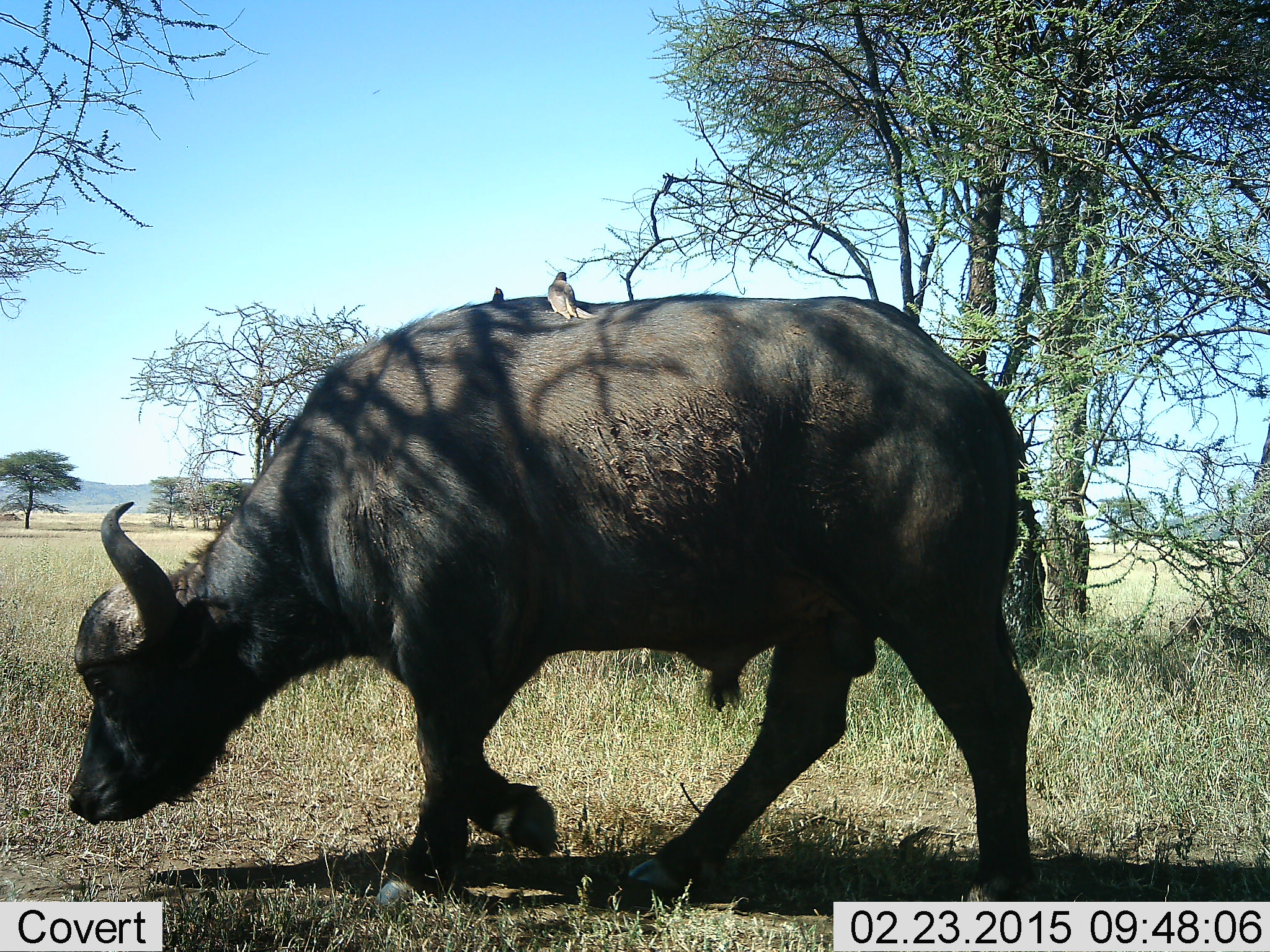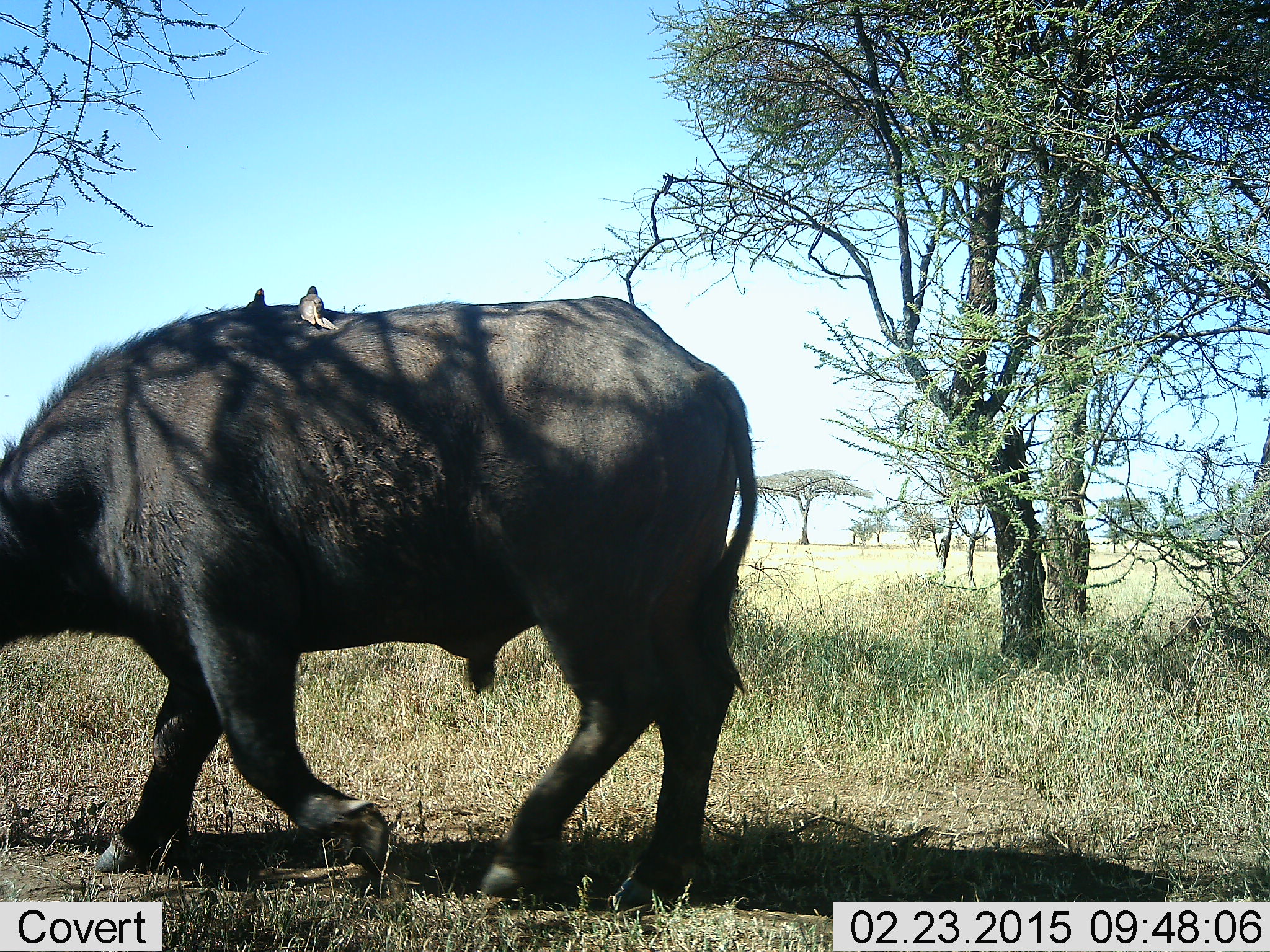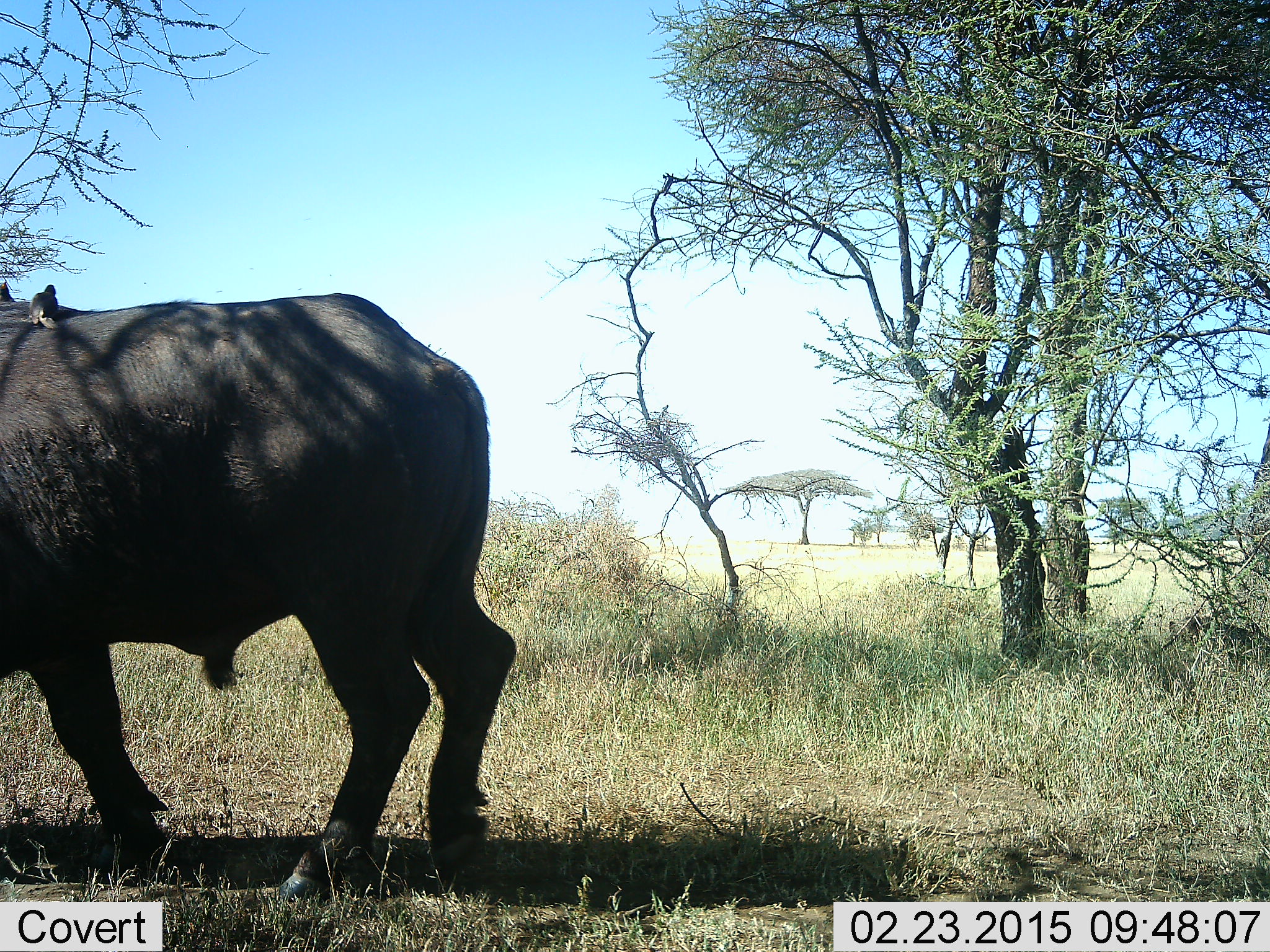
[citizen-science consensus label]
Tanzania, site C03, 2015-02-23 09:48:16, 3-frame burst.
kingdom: Animalia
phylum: Chordata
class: Mammalia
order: Artiodactyla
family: Bovidae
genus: Syncerus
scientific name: Syncerus caffer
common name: cape buffalo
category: buffalo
Buffalo (cape buffalo) (Syncerus caffer), count 1. Behavior (volunteer vote fractions): standing 17%, resting 0%, moving 100%, interacting 0%. Young present (vote fraction): 0%. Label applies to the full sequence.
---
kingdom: Animalia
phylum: Chordata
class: Aves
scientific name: Aves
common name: bird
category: otherbird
Otherbird (bird) (Aves), count 2. Behavior (volunteer vote fractions): standing 20%, resting 80%, moving 10%, interacting 0%. Young present (vote fraction): 0%. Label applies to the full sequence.